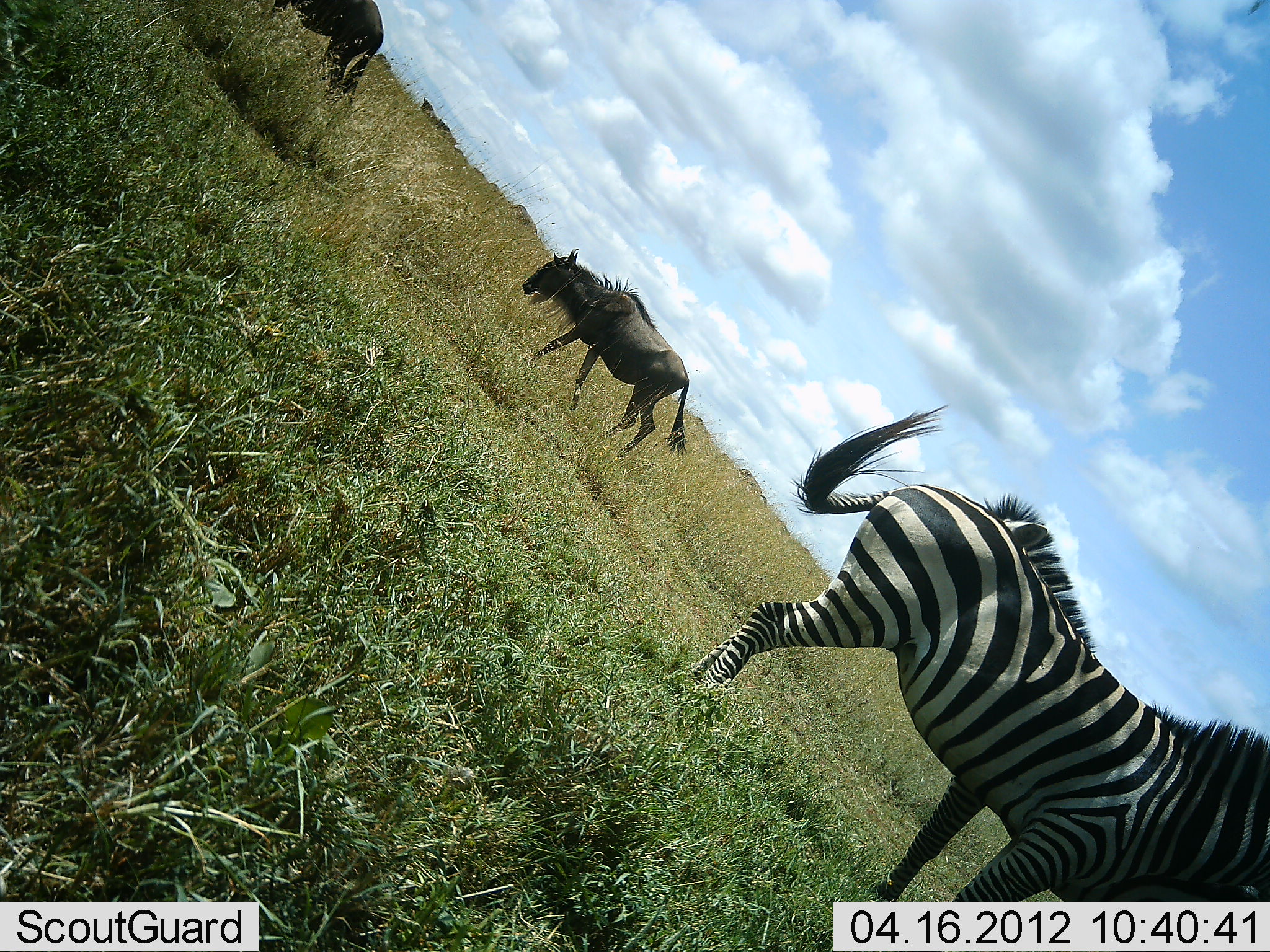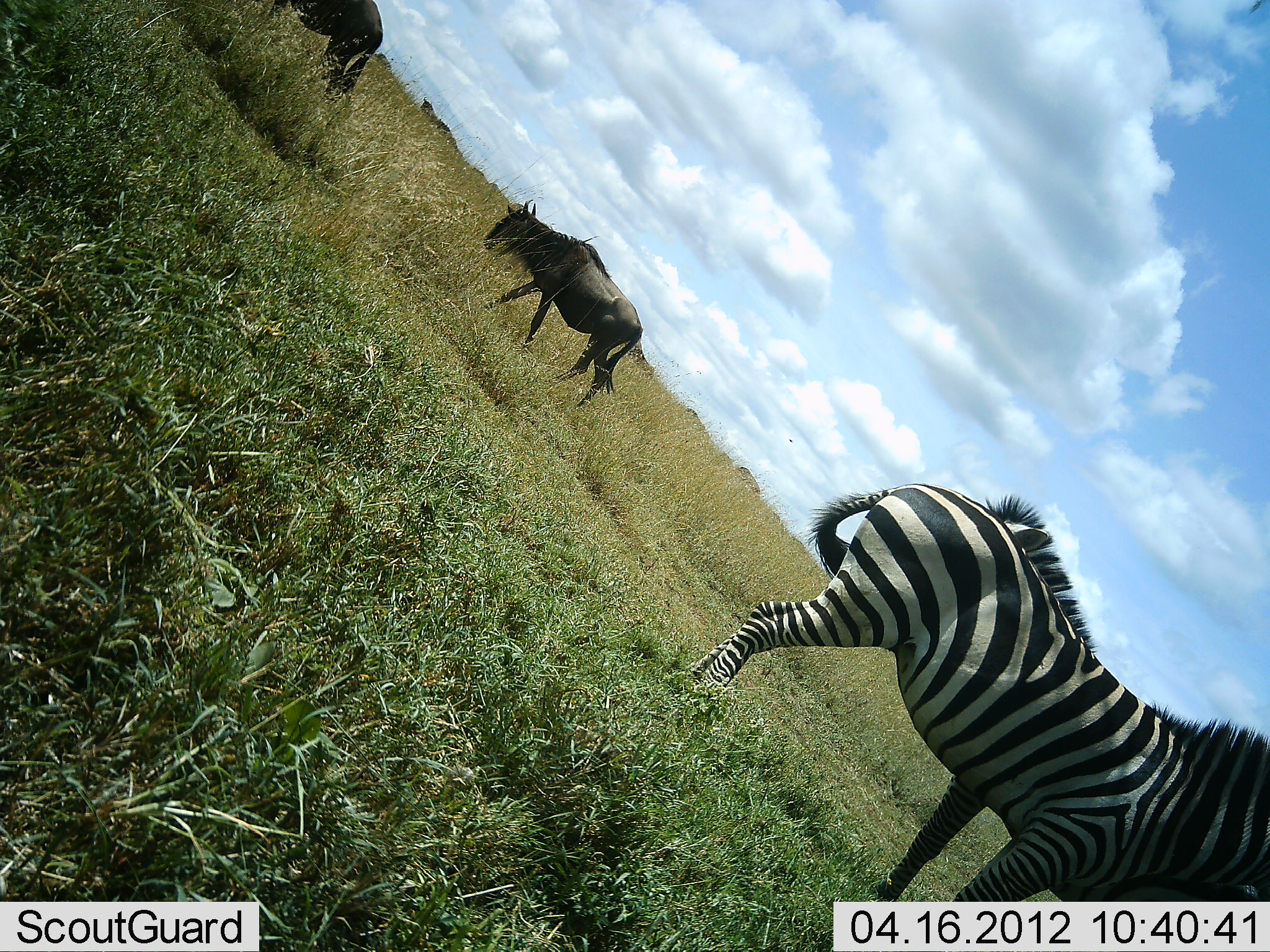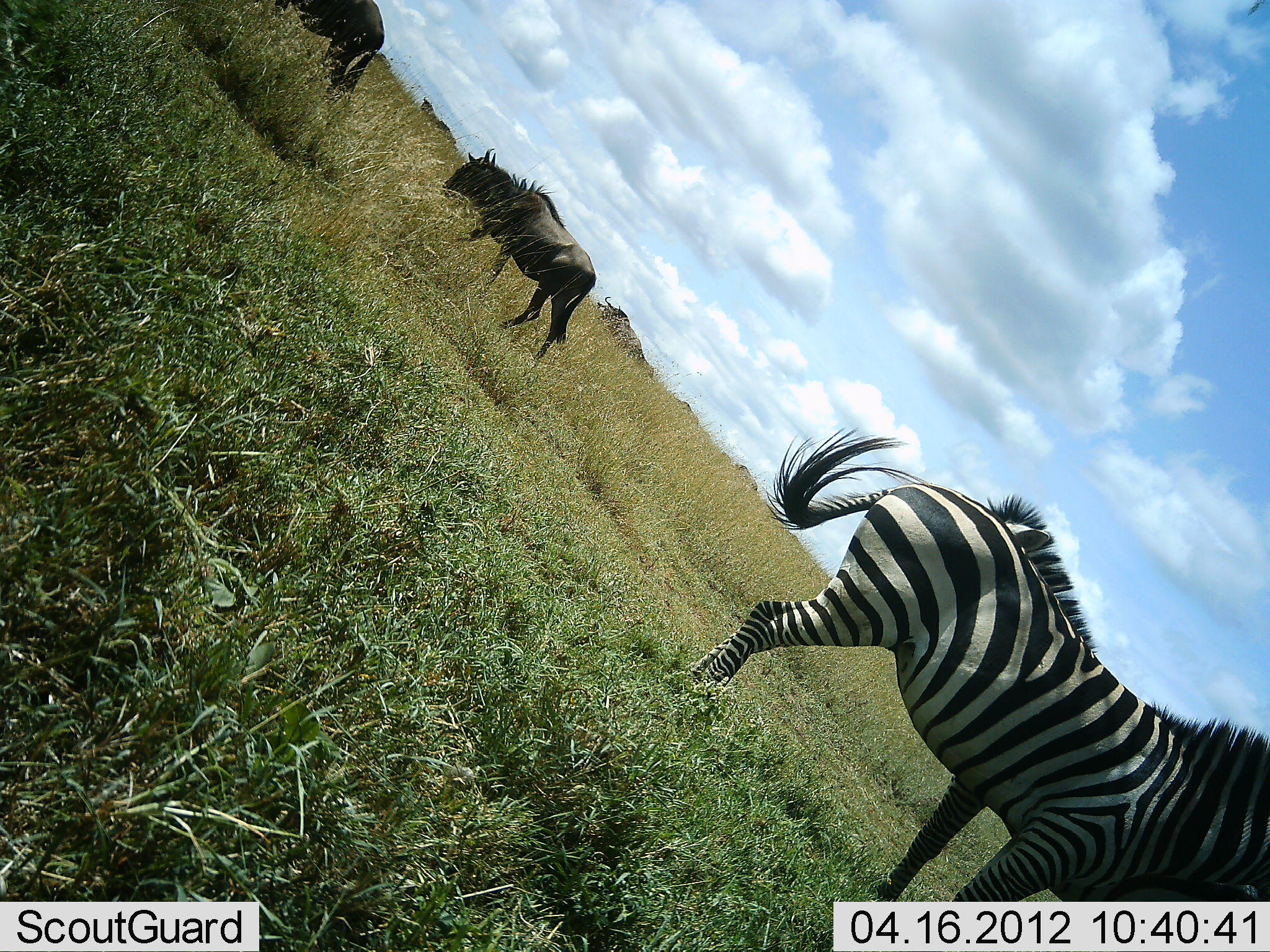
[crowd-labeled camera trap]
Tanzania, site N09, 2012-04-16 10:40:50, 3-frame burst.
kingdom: Animalia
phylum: Chordata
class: Mammalia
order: Artiodactyla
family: Bovidae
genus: Connochaetes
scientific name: Connochaetes taurinus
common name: blue wildebeest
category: wildebeest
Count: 2.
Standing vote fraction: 59%.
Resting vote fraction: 0%.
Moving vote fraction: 86%.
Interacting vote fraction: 0%.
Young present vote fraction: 0%.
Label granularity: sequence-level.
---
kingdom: Animalia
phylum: Chordata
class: Mammalia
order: Perissodactyla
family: Equidae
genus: Equus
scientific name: Equus quagga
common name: plains zebra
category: zebra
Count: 2.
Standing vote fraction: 95%.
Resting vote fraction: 9%.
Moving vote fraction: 0%.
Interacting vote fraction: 14%.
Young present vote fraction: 0%.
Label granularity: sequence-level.